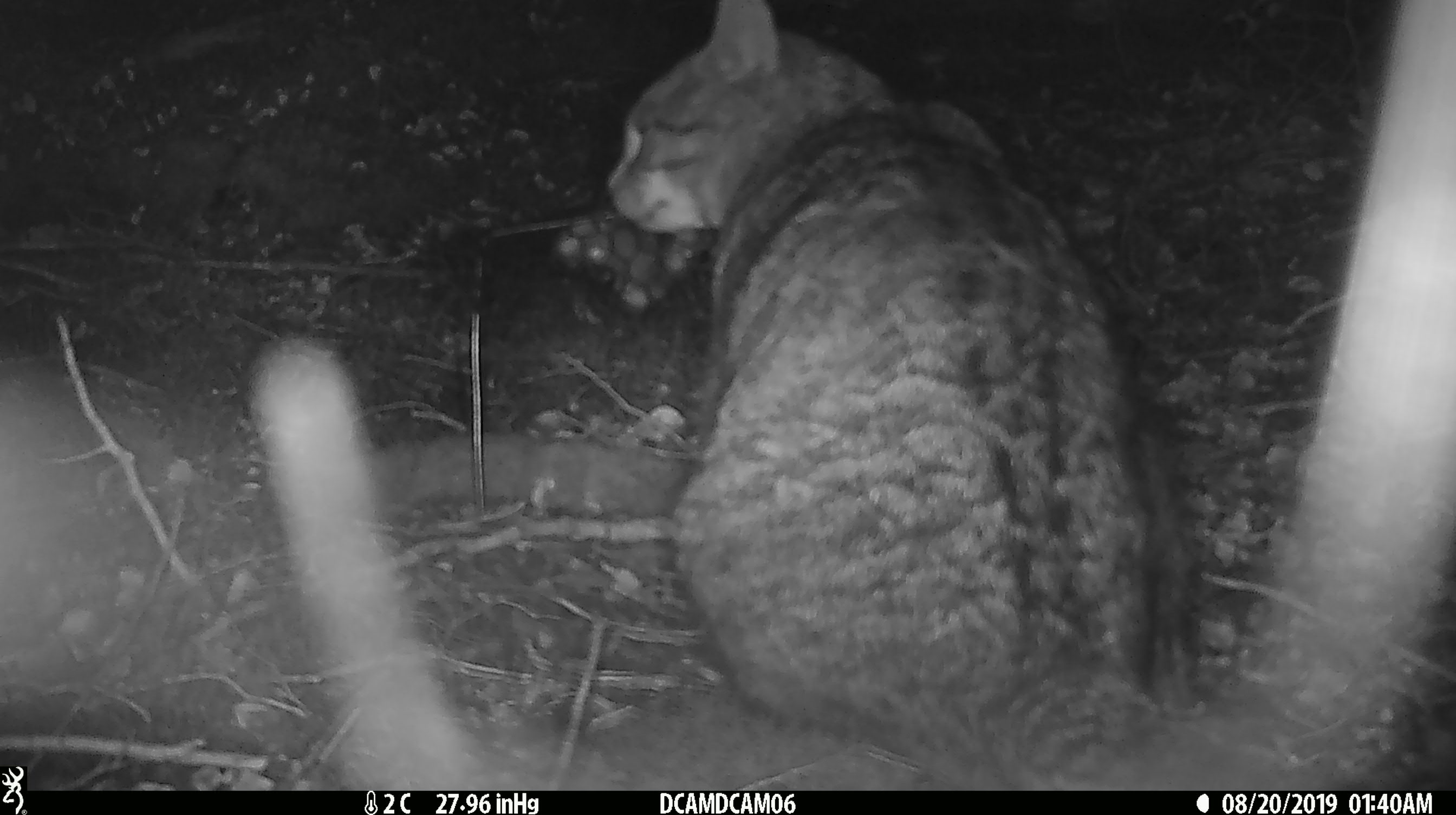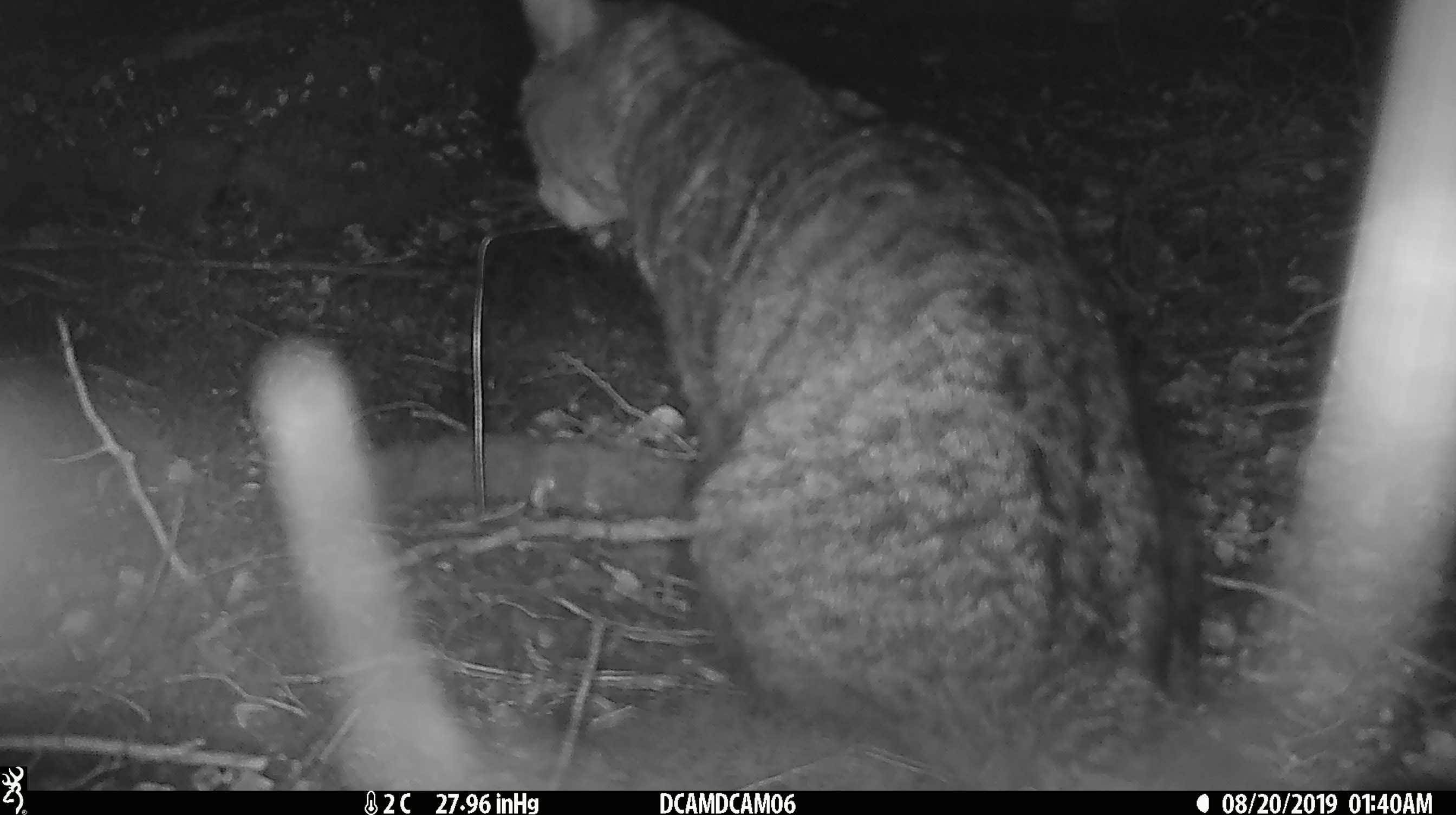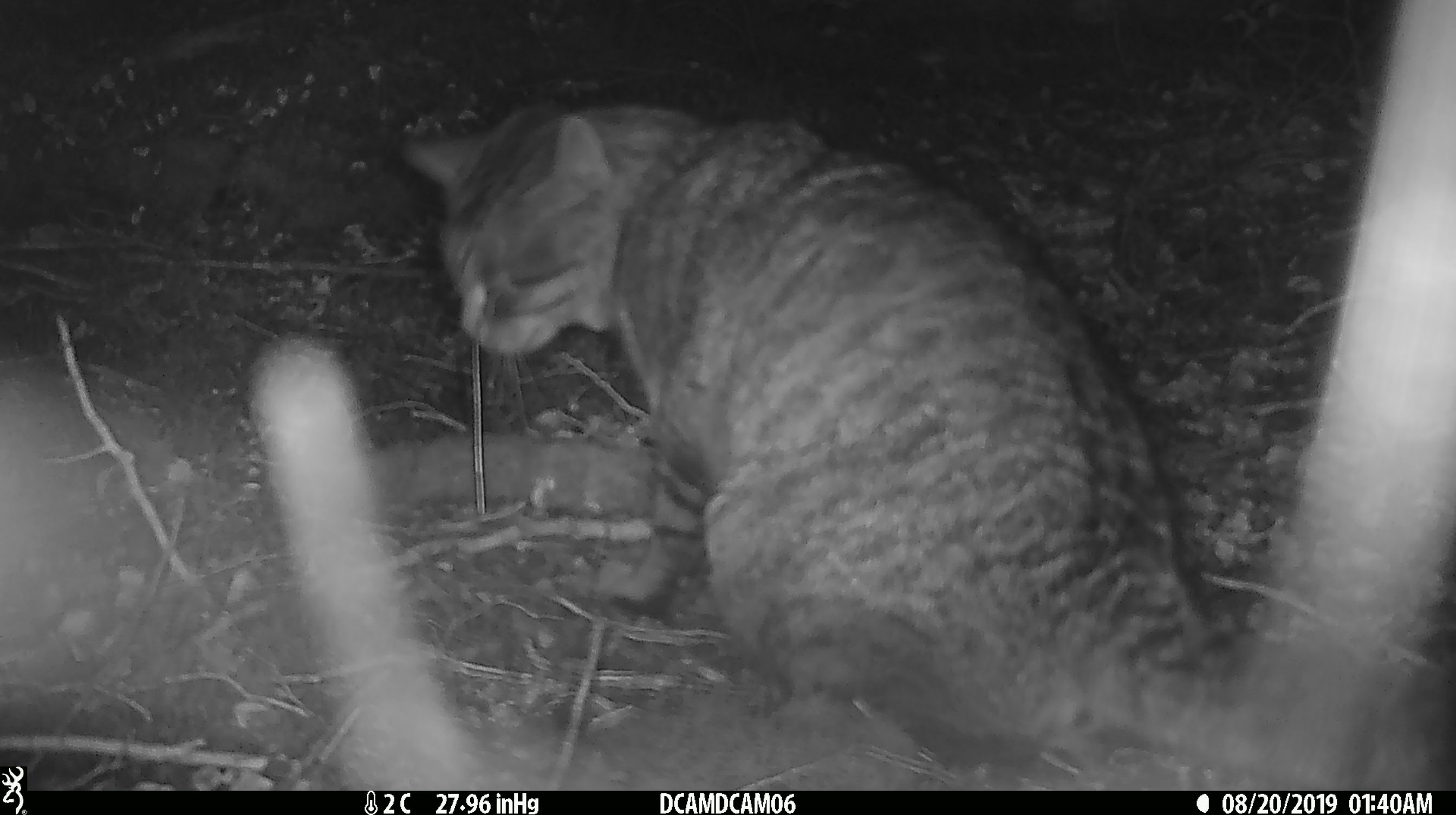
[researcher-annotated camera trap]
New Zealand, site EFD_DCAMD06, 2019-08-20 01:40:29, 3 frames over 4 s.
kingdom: Animalia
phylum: Chordata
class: Mammalia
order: Carnivora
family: Felidae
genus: Felis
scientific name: Felis catus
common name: domestic cat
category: cat